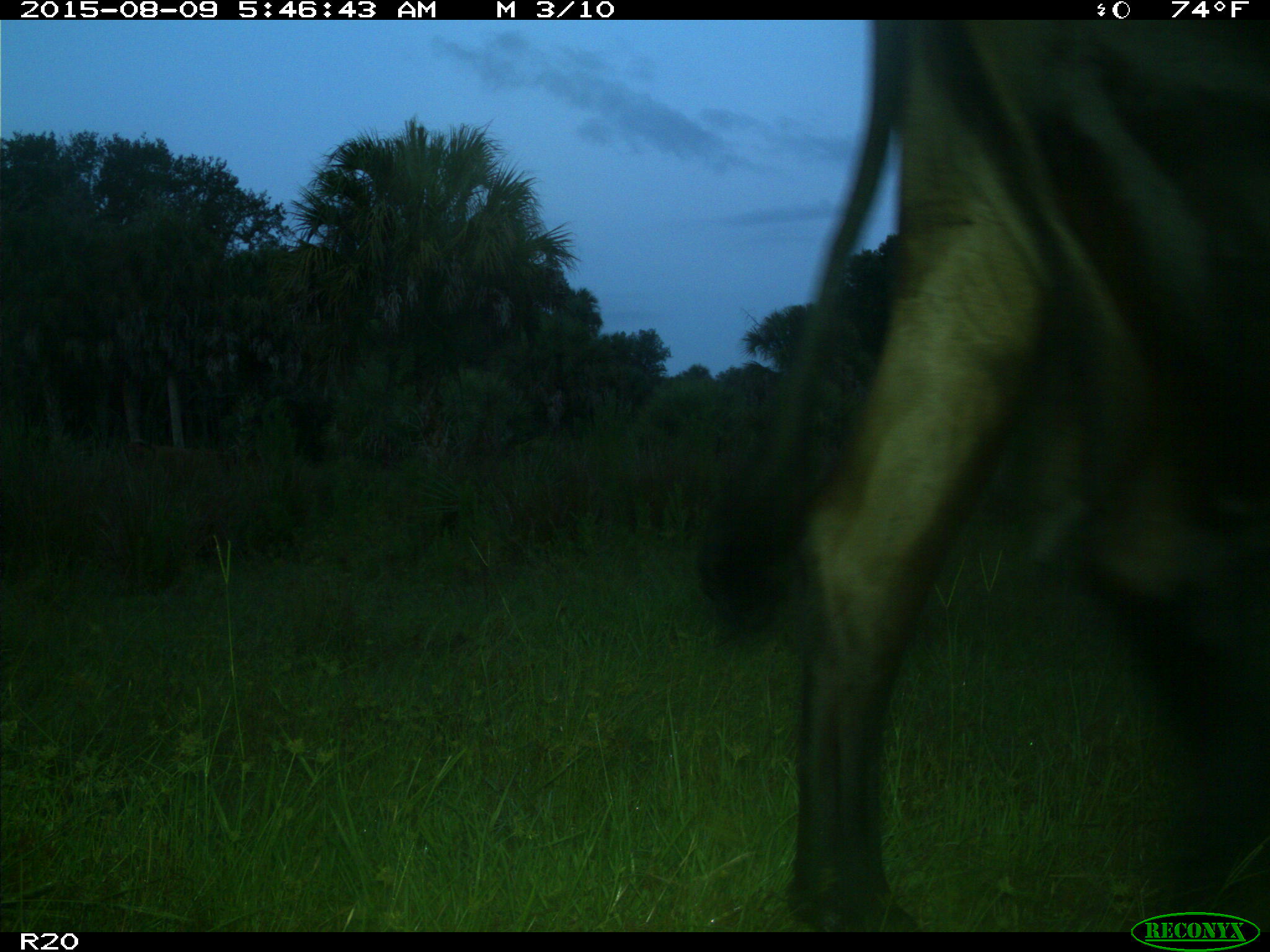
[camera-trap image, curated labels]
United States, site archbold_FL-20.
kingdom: Animalia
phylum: Chordata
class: Mammalia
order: Artiodactyla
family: Bovidae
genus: Bos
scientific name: Bos taurus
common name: domestic cow